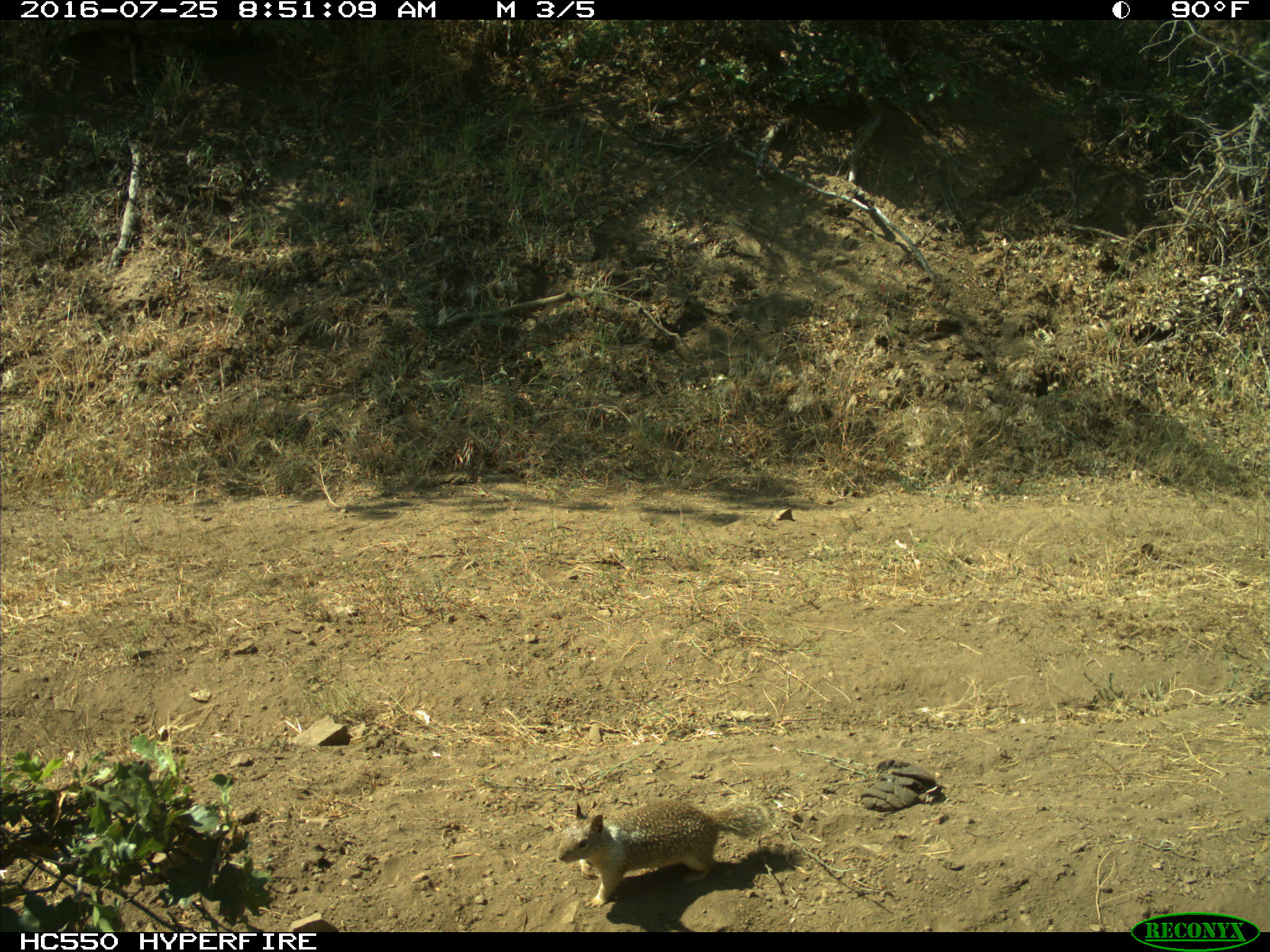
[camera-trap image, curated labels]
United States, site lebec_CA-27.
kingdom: Animalia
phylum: Chordata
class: Mammalia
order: Rodentia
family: Sciuridae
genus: Otospermophilus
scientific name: Otospermophilus beecheyi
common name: california ground squirrel